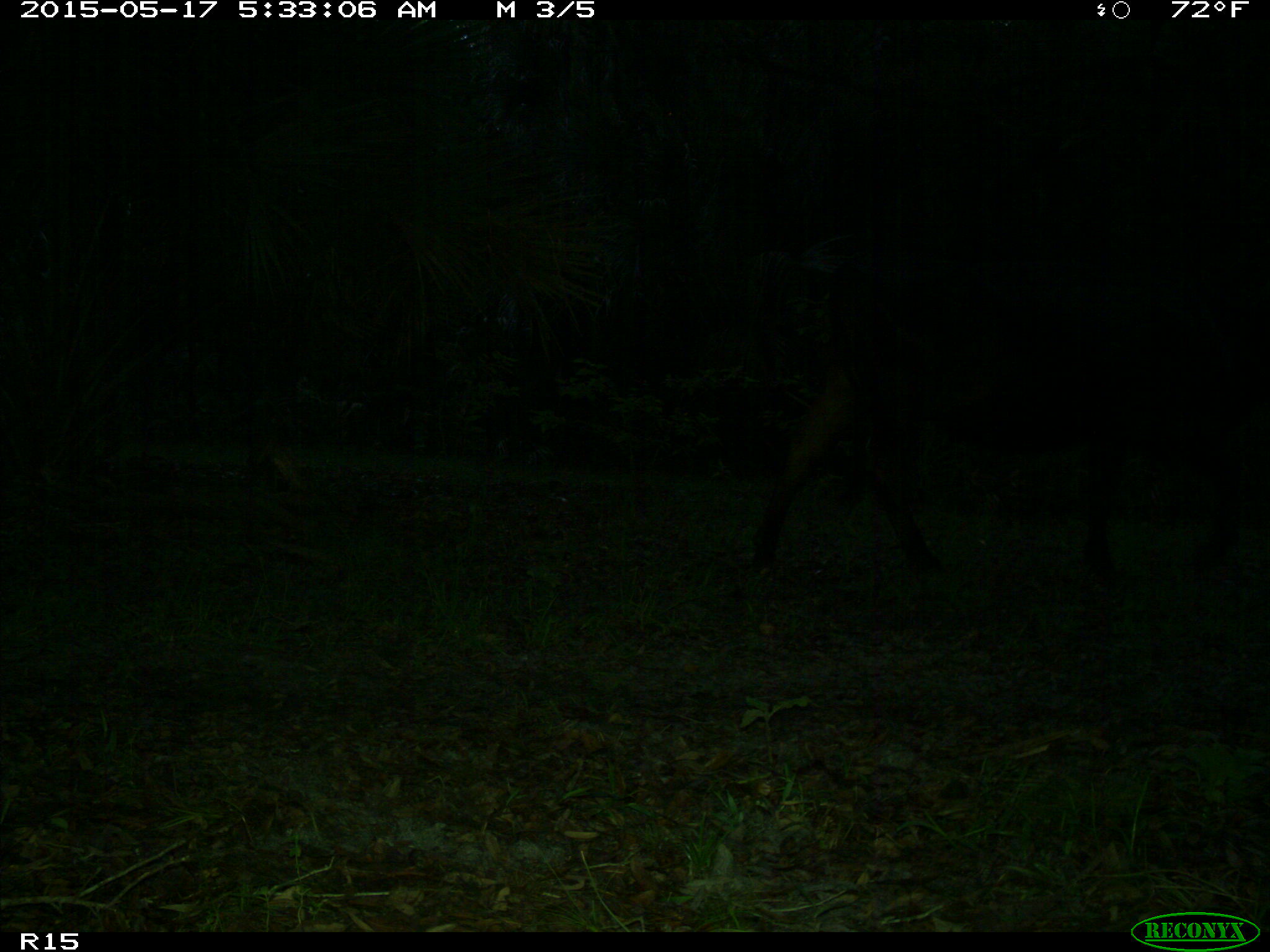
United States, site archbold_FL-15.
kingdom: Animalia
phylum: Chordata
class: Mammalia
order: Artiodactyla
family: Bovidae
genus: Bos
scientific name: Bos taurus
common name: domestic cow